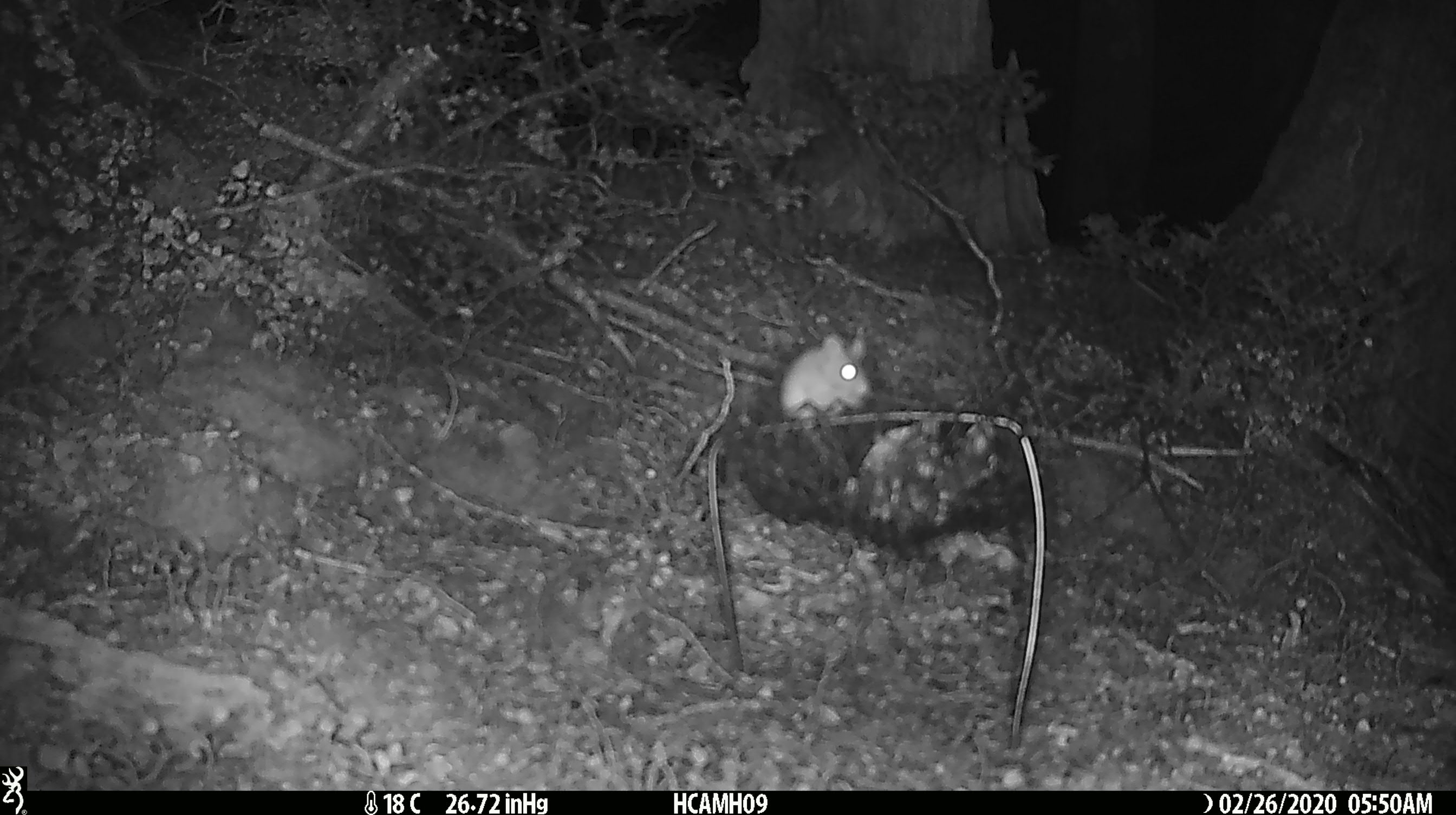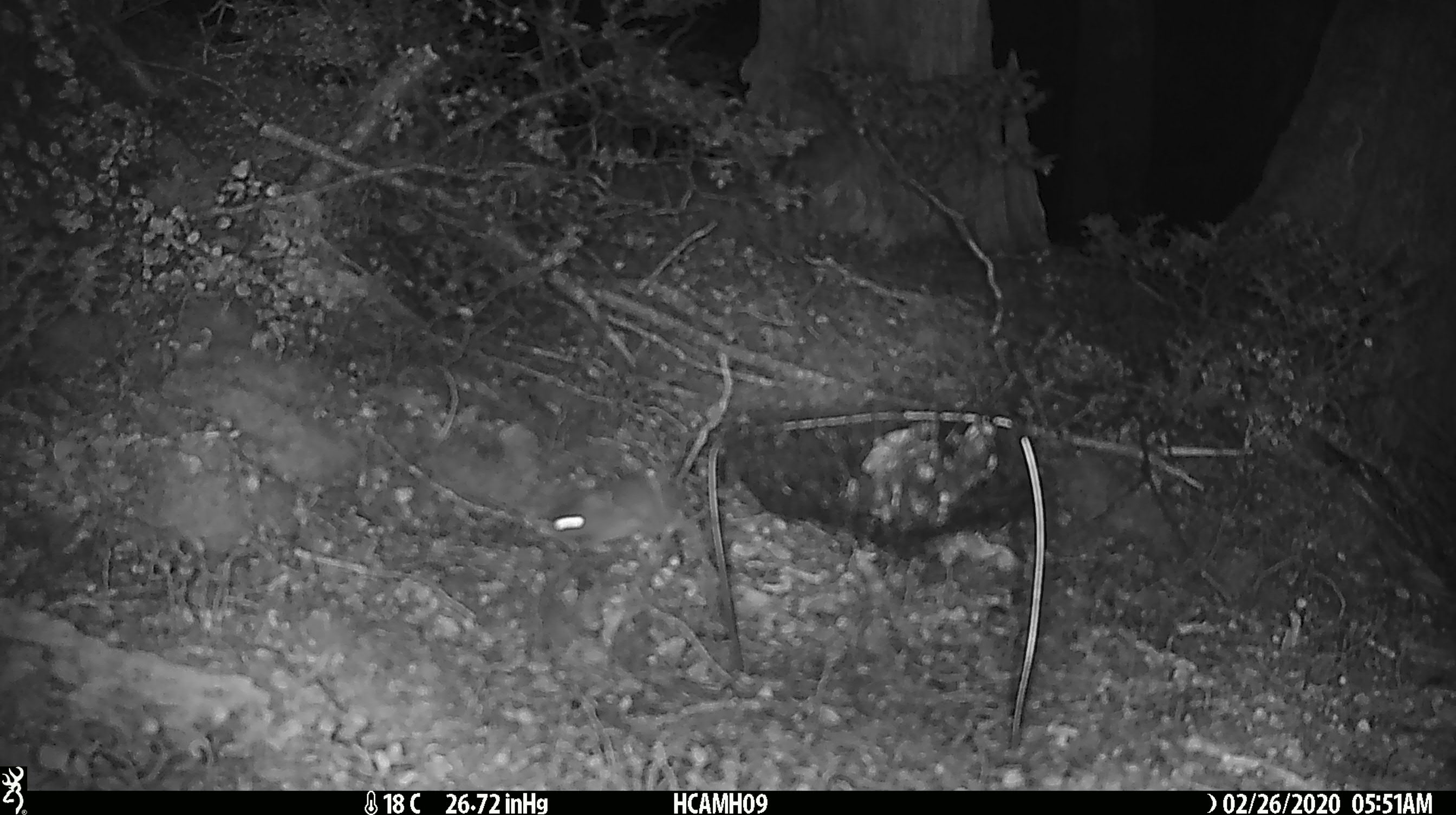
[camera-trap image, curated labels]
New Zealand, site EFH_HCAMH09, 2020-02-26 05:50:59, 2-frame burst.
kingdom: Animalia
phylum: Chordata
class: Mammalia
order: Rodentia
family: Muridae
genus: Mus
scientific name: Mus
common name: mouse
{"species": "mouse (Mus)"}